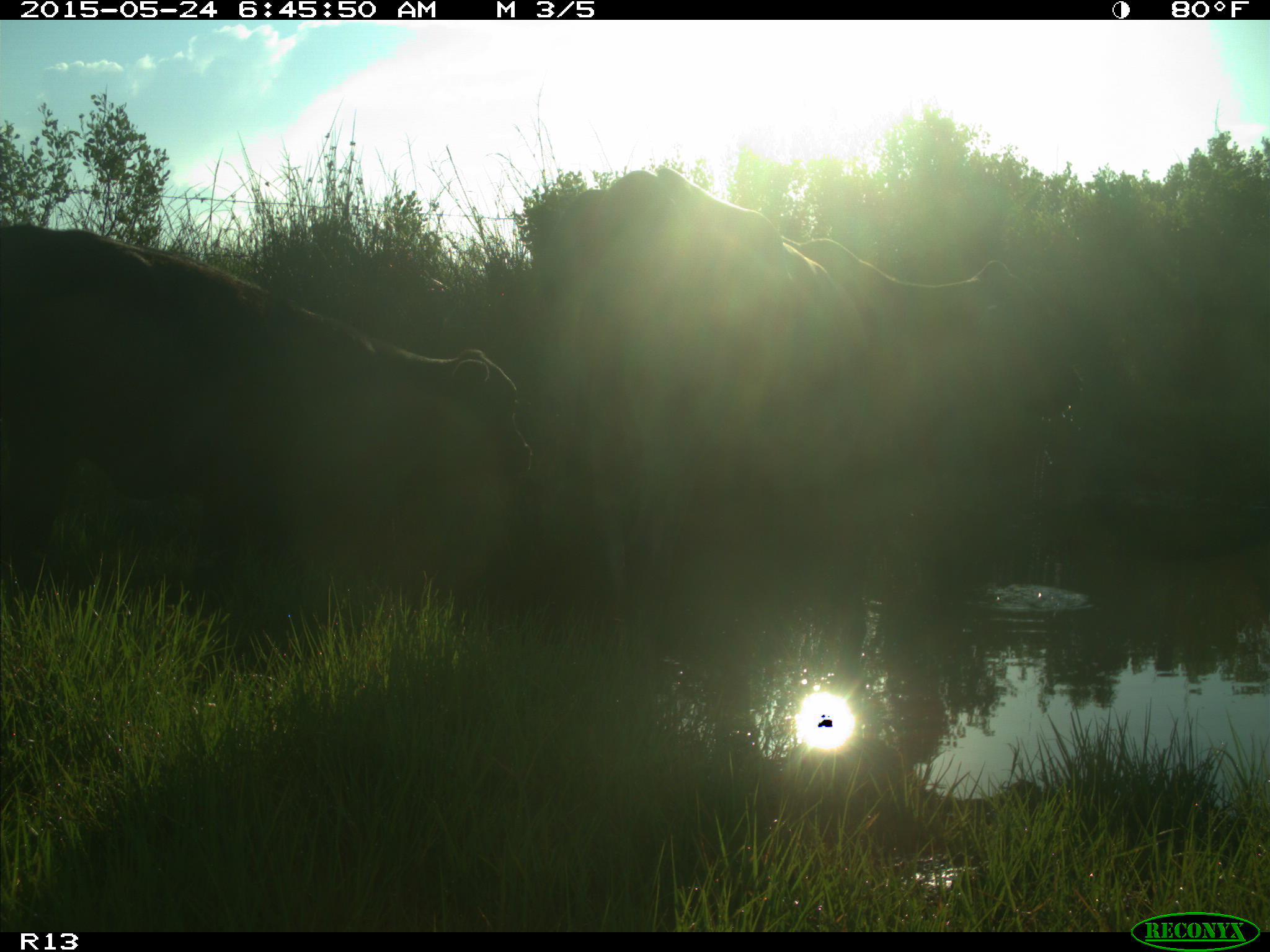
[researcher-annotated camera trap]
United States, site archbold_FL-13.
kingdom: Animalia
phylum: Chordata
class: Mammalia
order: Artiodactyla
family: Bovidae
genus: Bos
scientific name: Bos taurus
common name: domestic cow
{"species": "Bos taurus (domestic cow)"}